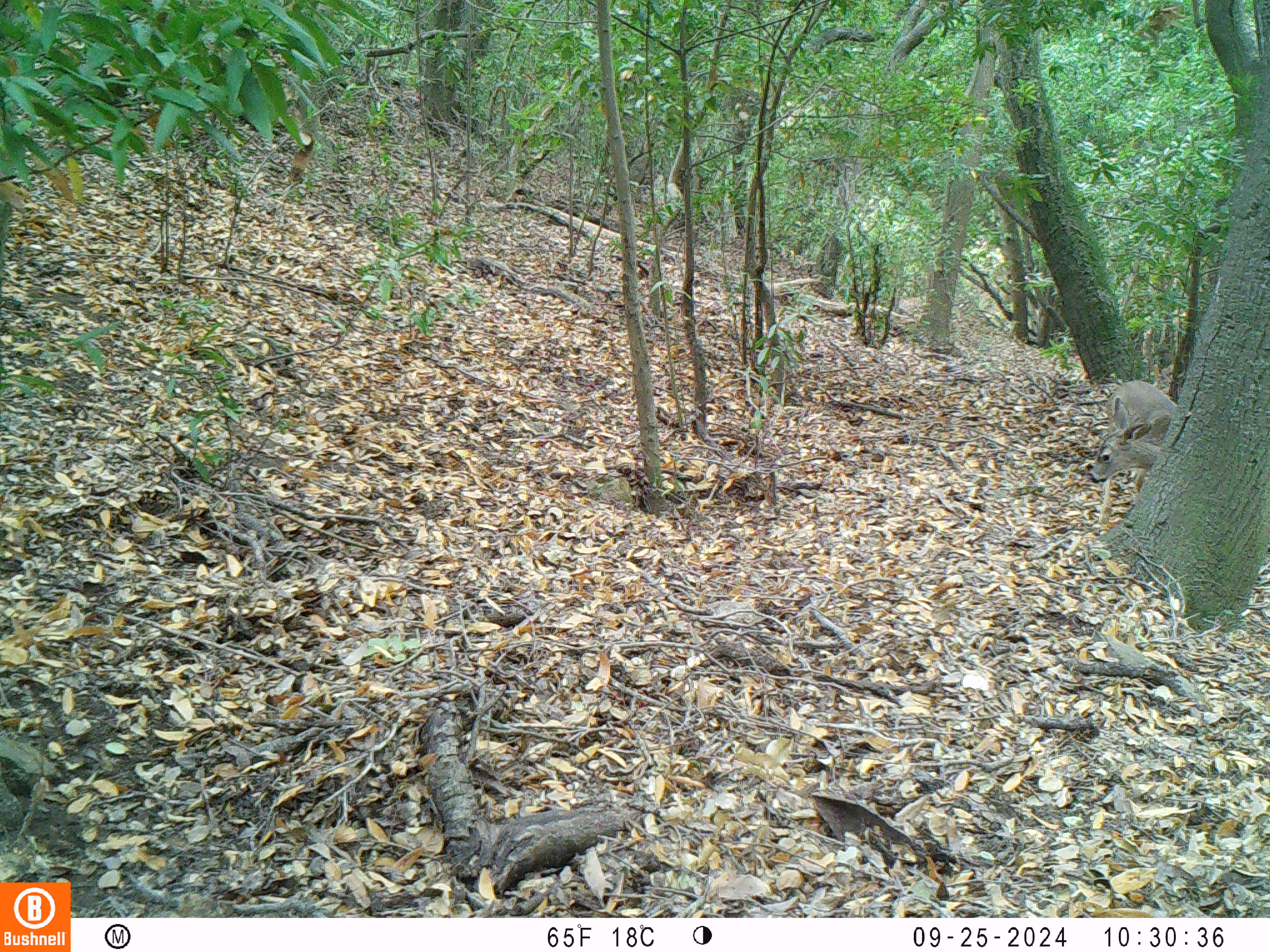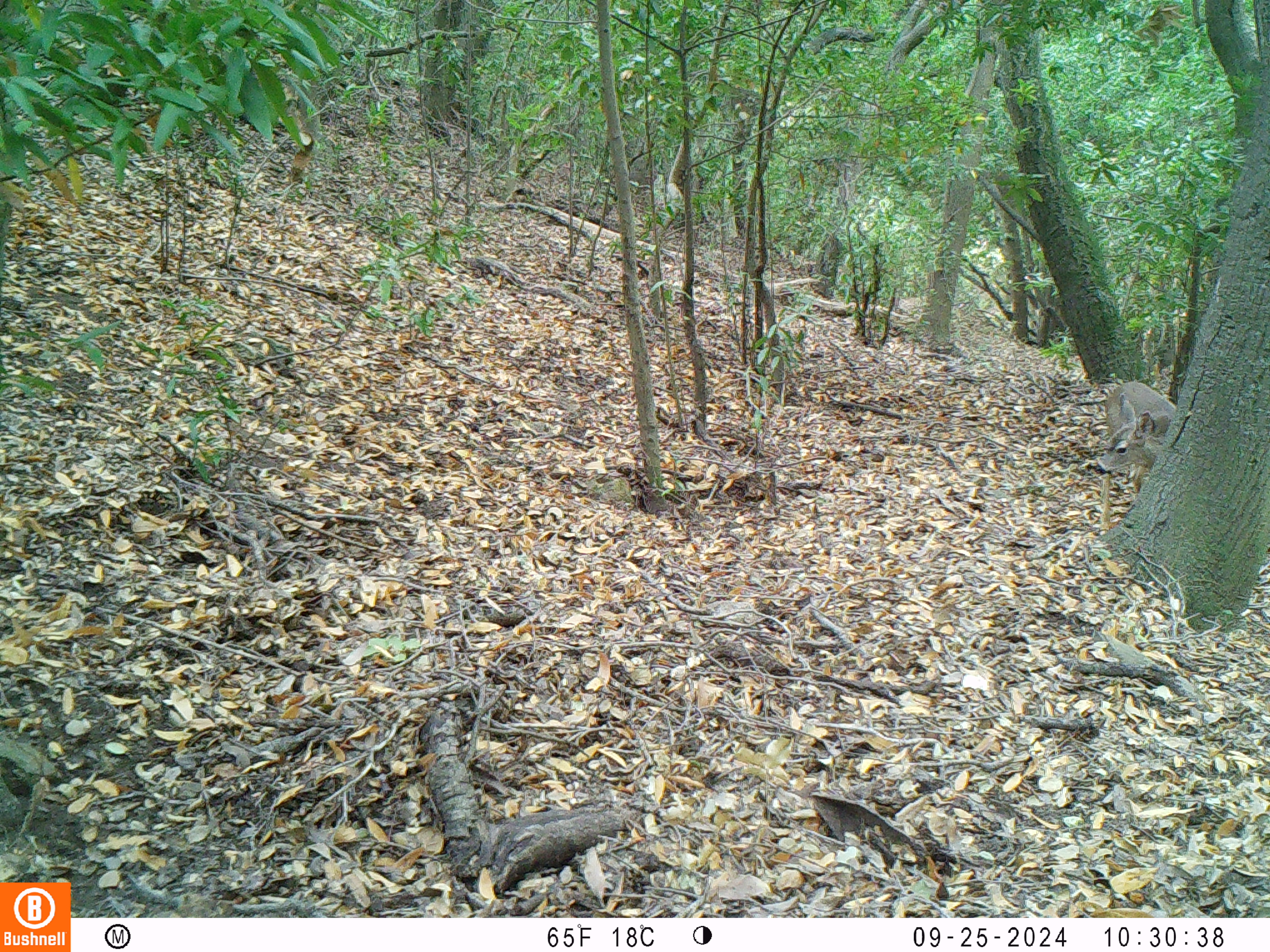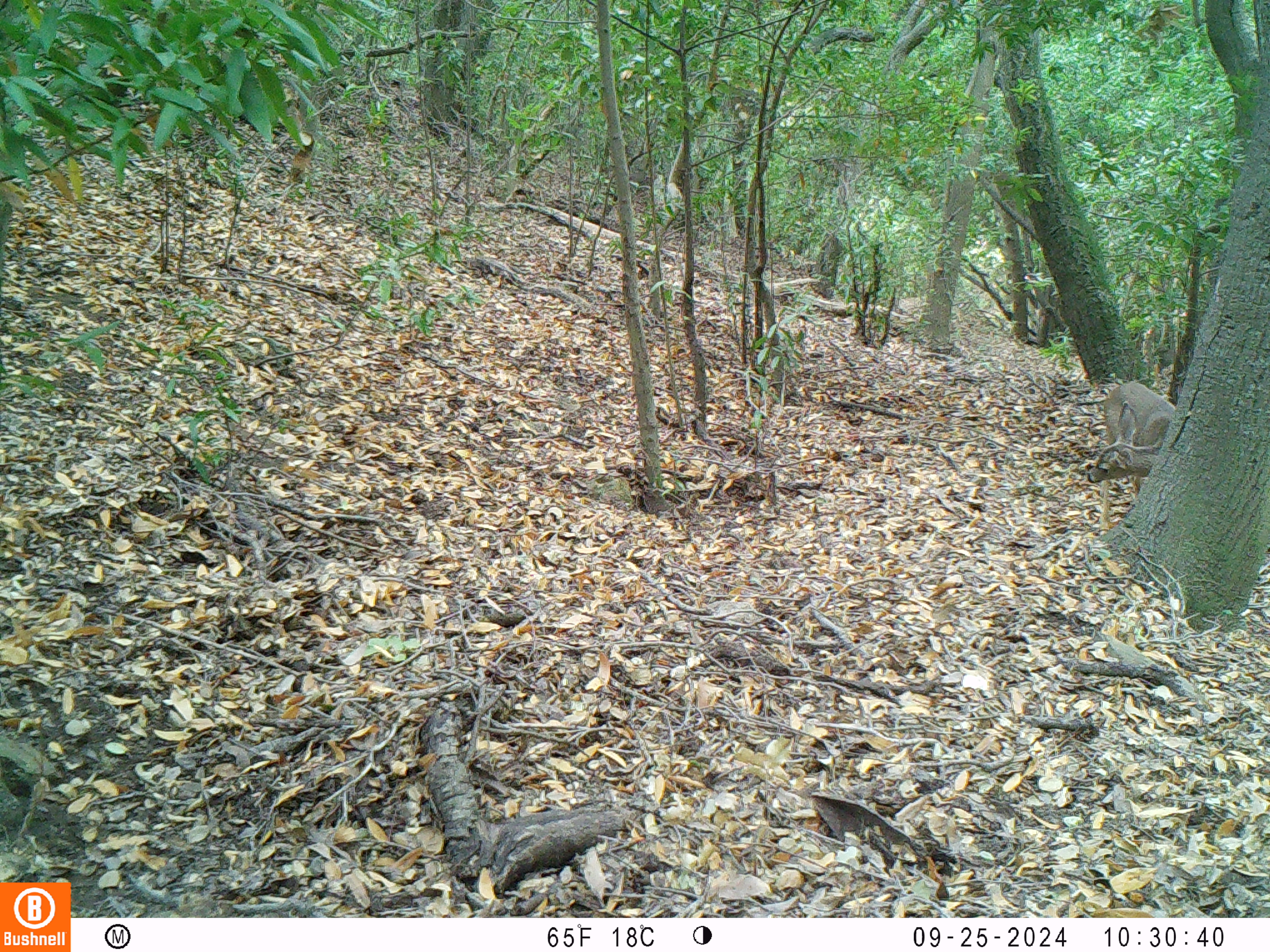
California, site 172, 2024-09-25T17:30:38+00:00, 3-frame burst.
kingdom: Animalia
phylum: Chordata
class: Mammalia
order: Artiodactyla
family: Cervidae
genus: Odocoileus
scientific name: Odocoileus hemionus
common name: mule deer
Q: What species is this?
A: Mule deer (Odocoileus hemionus).